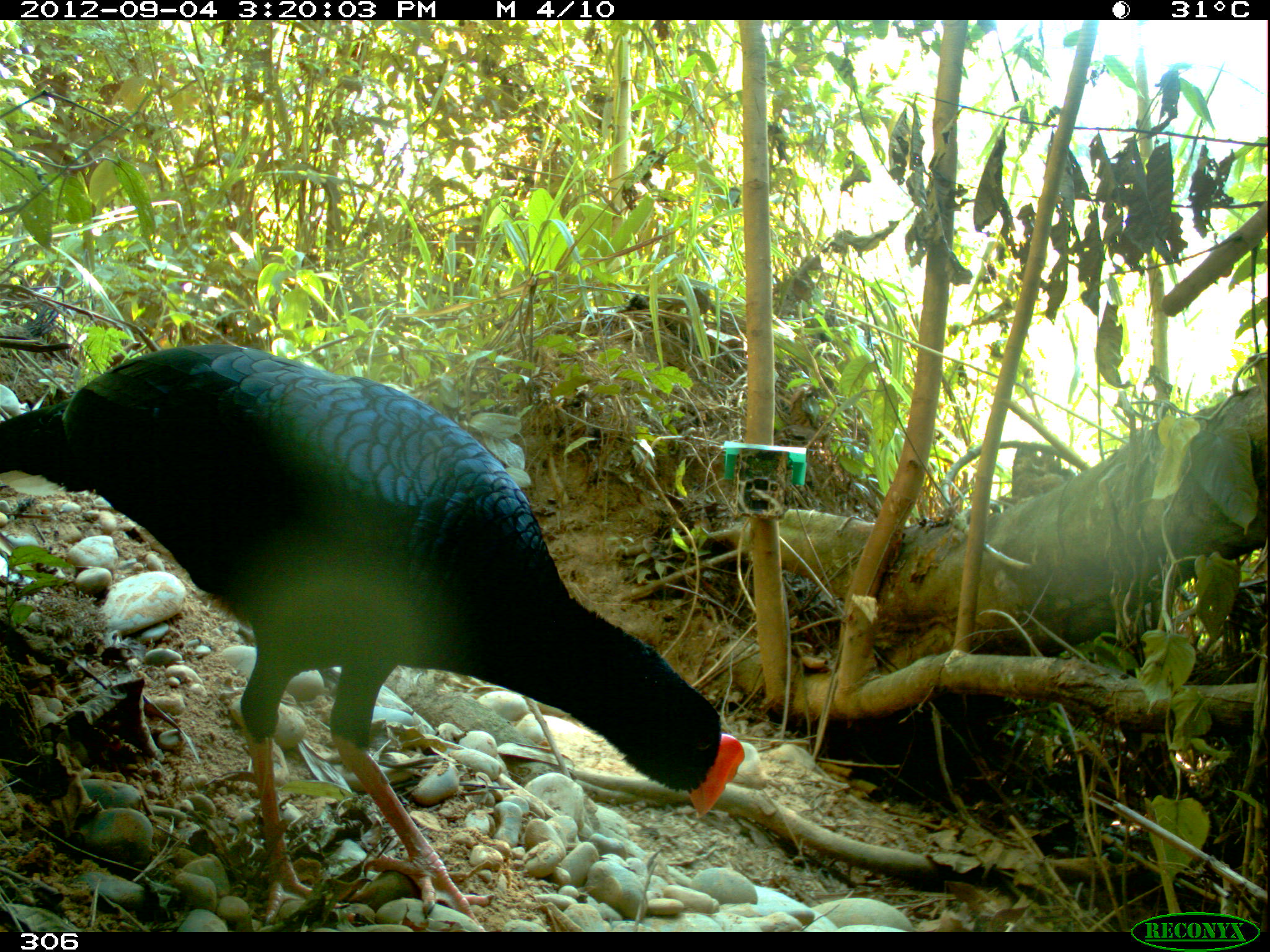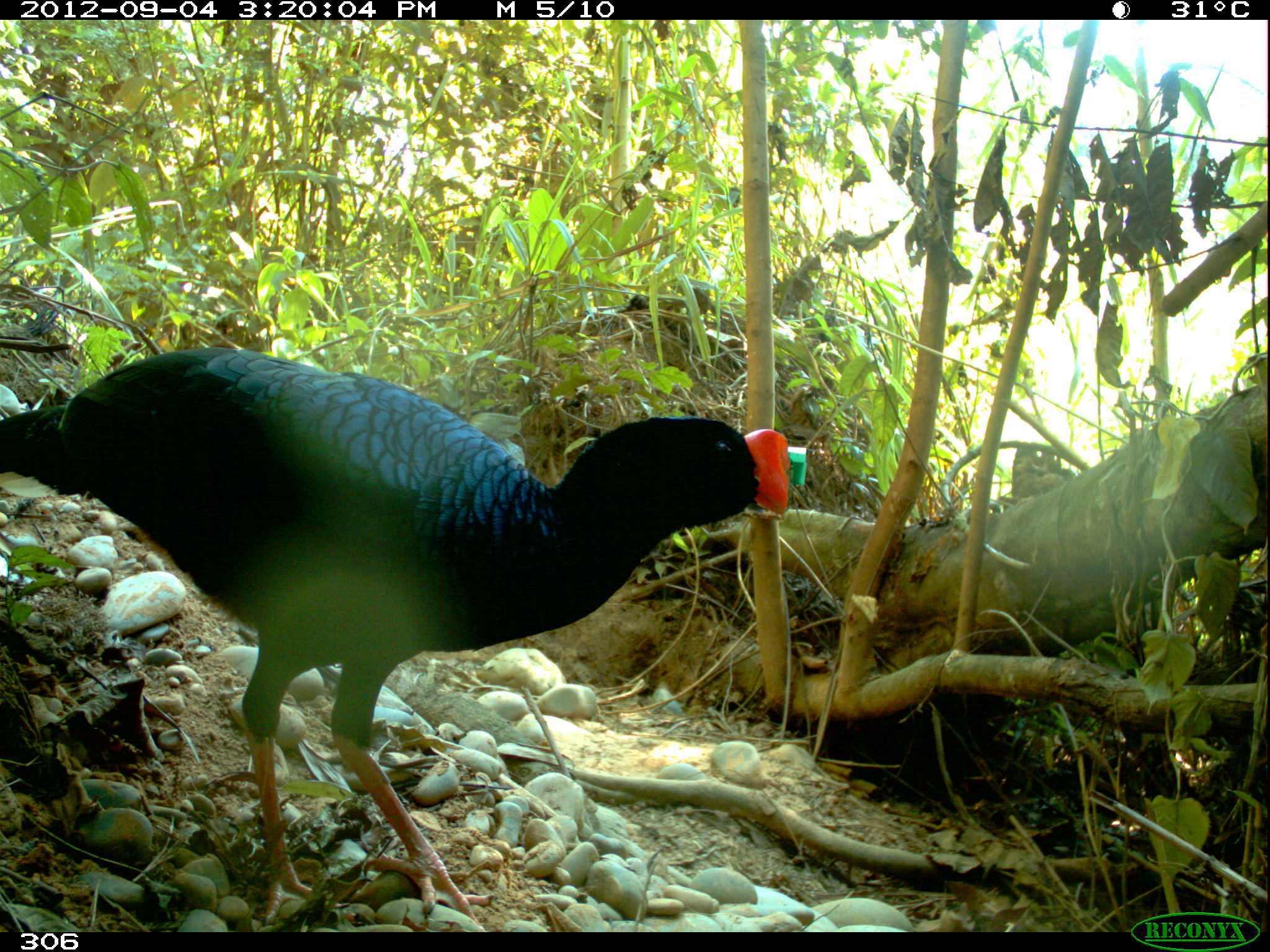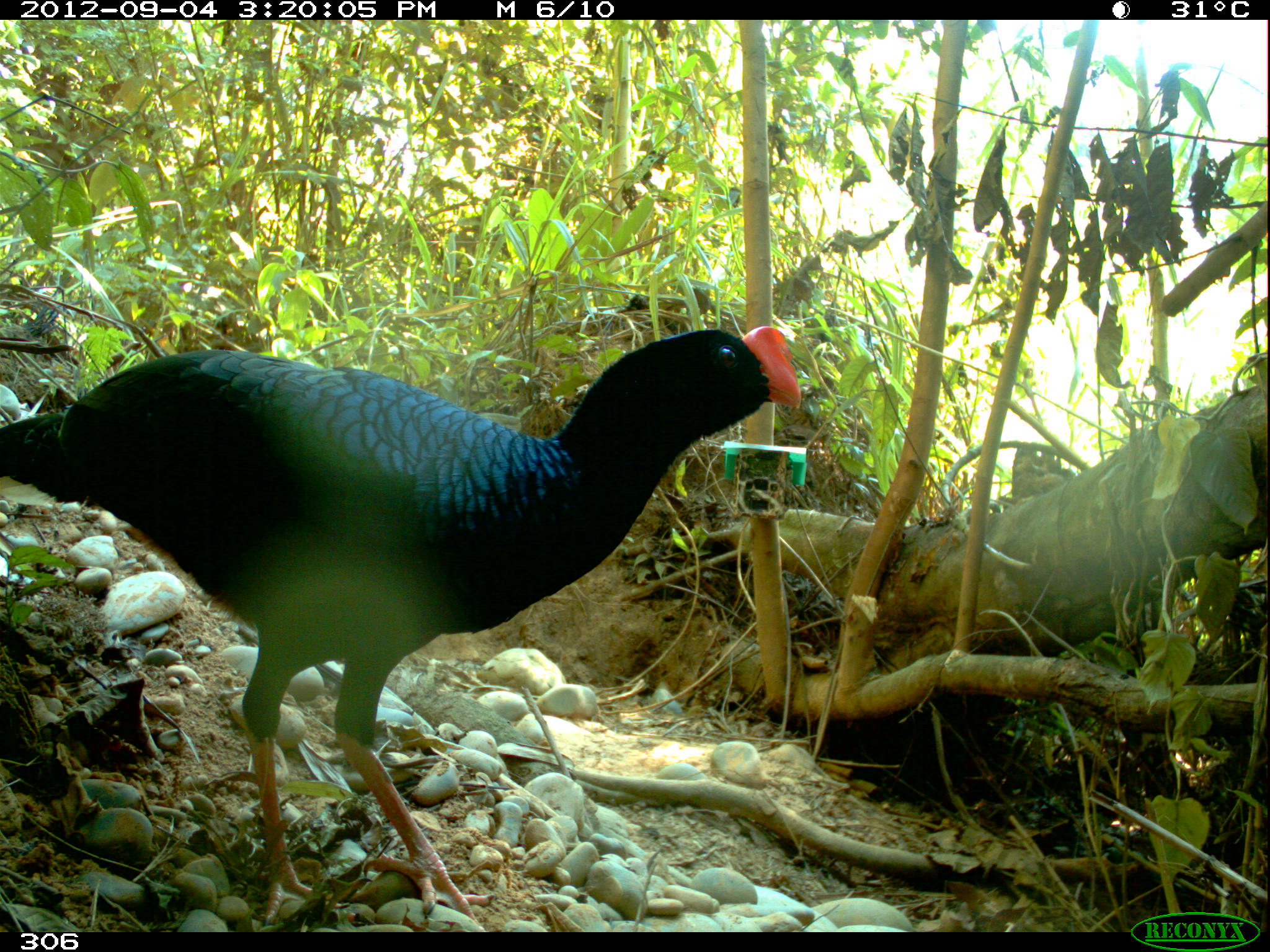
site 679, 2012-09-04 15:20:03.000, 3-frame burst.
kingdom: Animalia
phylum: Chordata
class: Aves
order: Galliformes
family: Cracidae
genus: Mitu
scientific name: Mitu tuberosum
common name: razor-billed curassow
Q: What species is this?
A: Mitu tuberosum (razor-billed curassow).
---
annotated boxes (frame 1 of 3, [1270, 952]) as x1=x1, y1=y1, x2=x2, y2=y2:
mitu tuberosum: x1=1, y1=339, x2=746, y2=926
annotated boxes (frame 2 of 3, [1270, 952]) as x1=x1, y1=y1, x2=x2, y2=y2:
mitu tuberosum: x1=0, y1=347, x2=790, y2=932